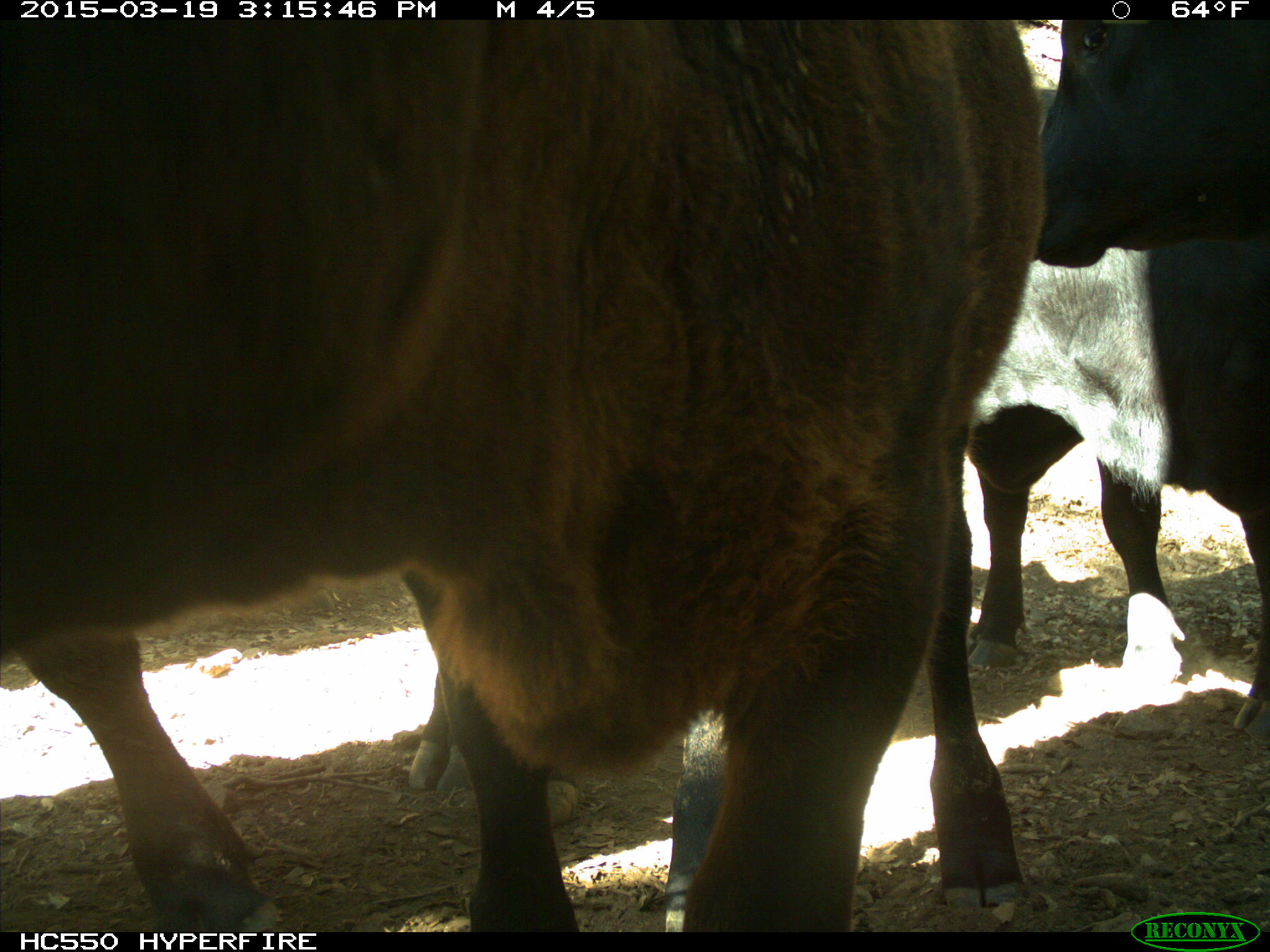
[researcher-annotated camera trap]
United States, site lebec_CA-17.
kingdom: Animalia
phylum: Chordata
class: Mammalia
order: Artiodactyla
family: Bovidae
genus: Bos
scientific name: Bos taurus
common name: domestic cow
Bos taurus (domestic cow).